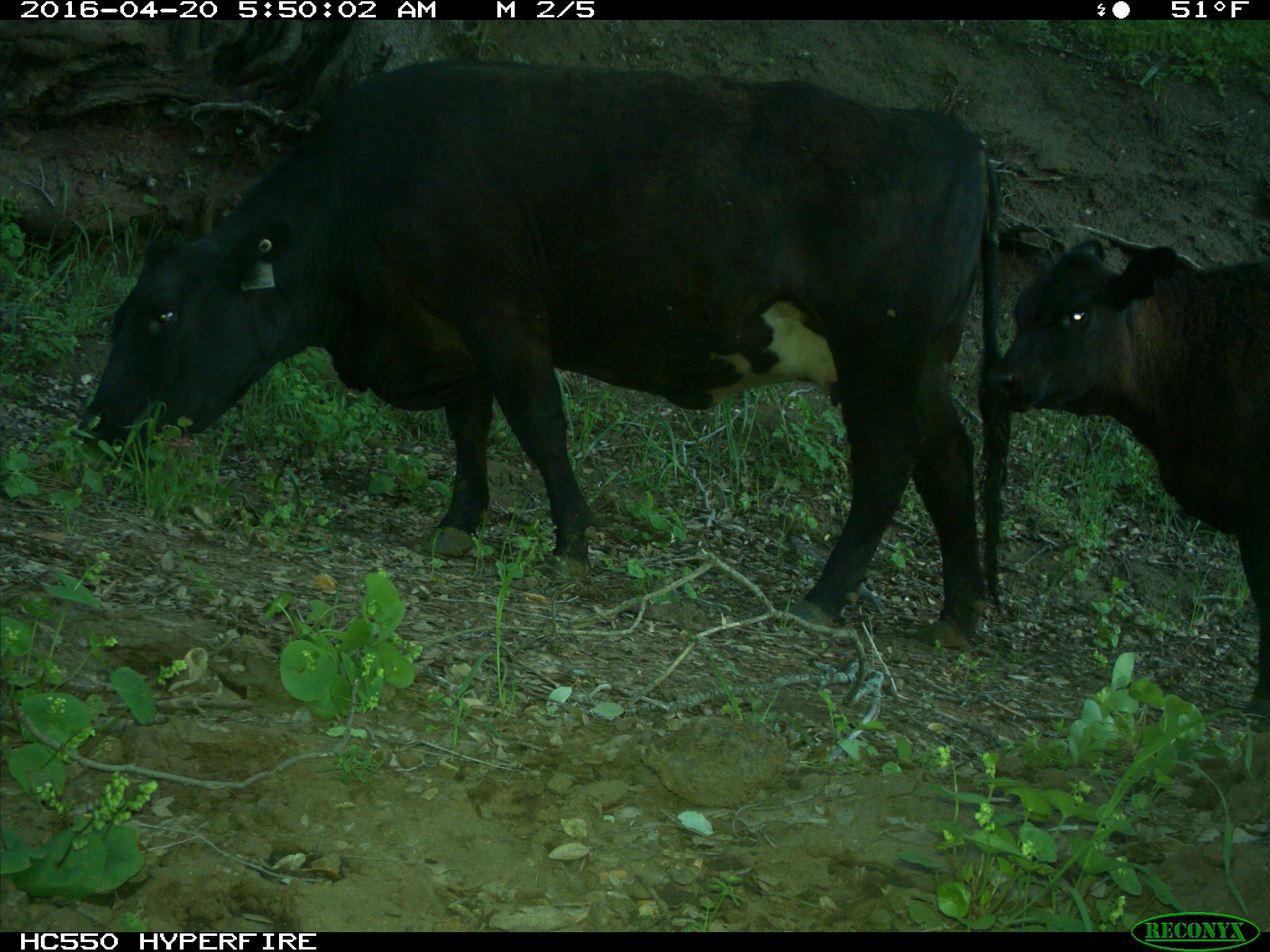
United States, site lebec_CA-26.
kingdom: Animalia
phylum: Chordata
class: Mammalia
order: Artiodactyla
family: Bovidae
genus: Bos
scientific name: Bos taurus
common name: domestic cow